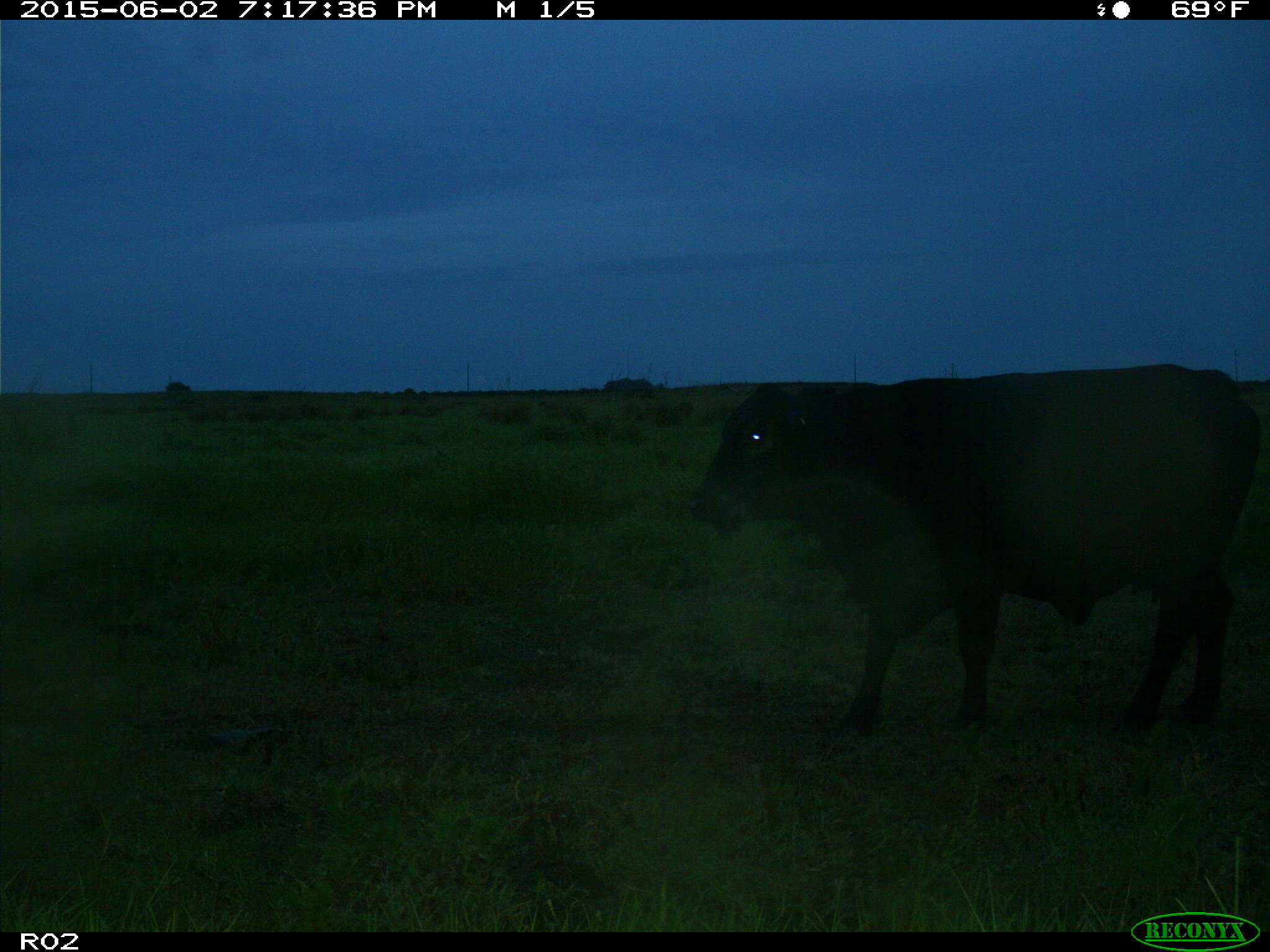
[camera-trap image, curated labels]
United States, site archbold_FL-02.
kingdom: Animalia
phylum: Chordata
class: Mammalia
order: Artiodactyla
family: Bovidae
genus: Bos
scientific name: Bos taurus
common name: domestic cow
Bos taurus (domestic cow).